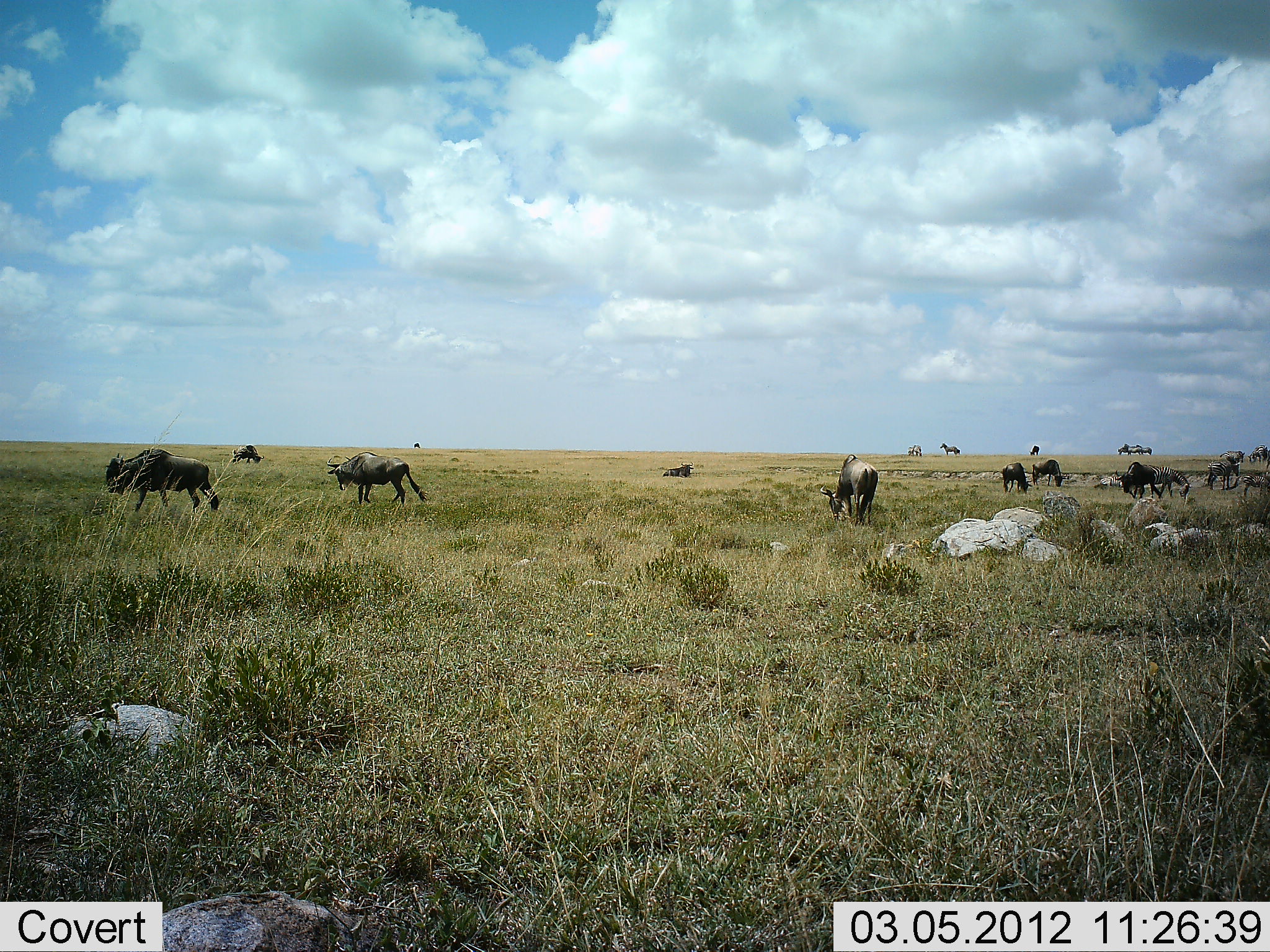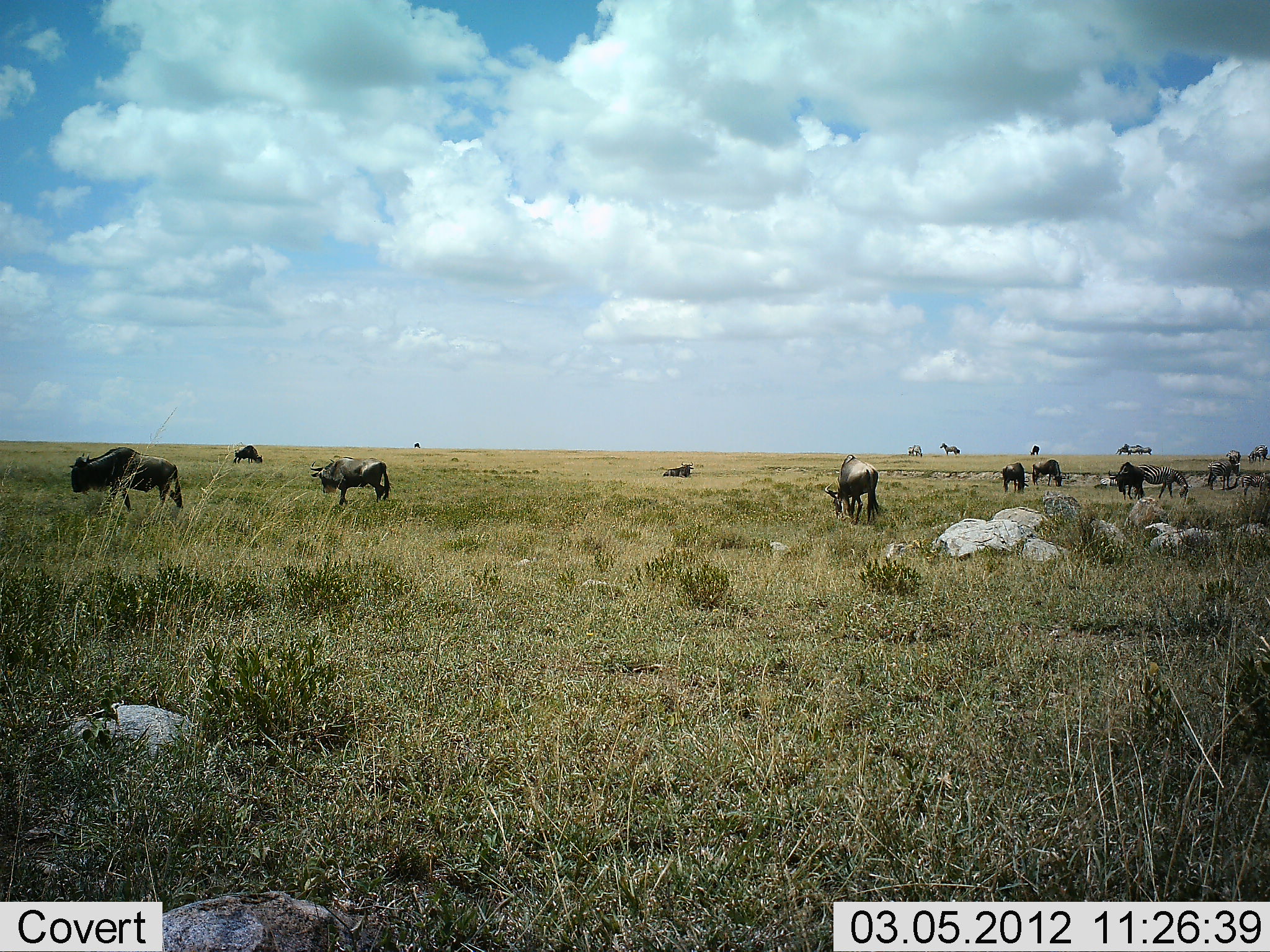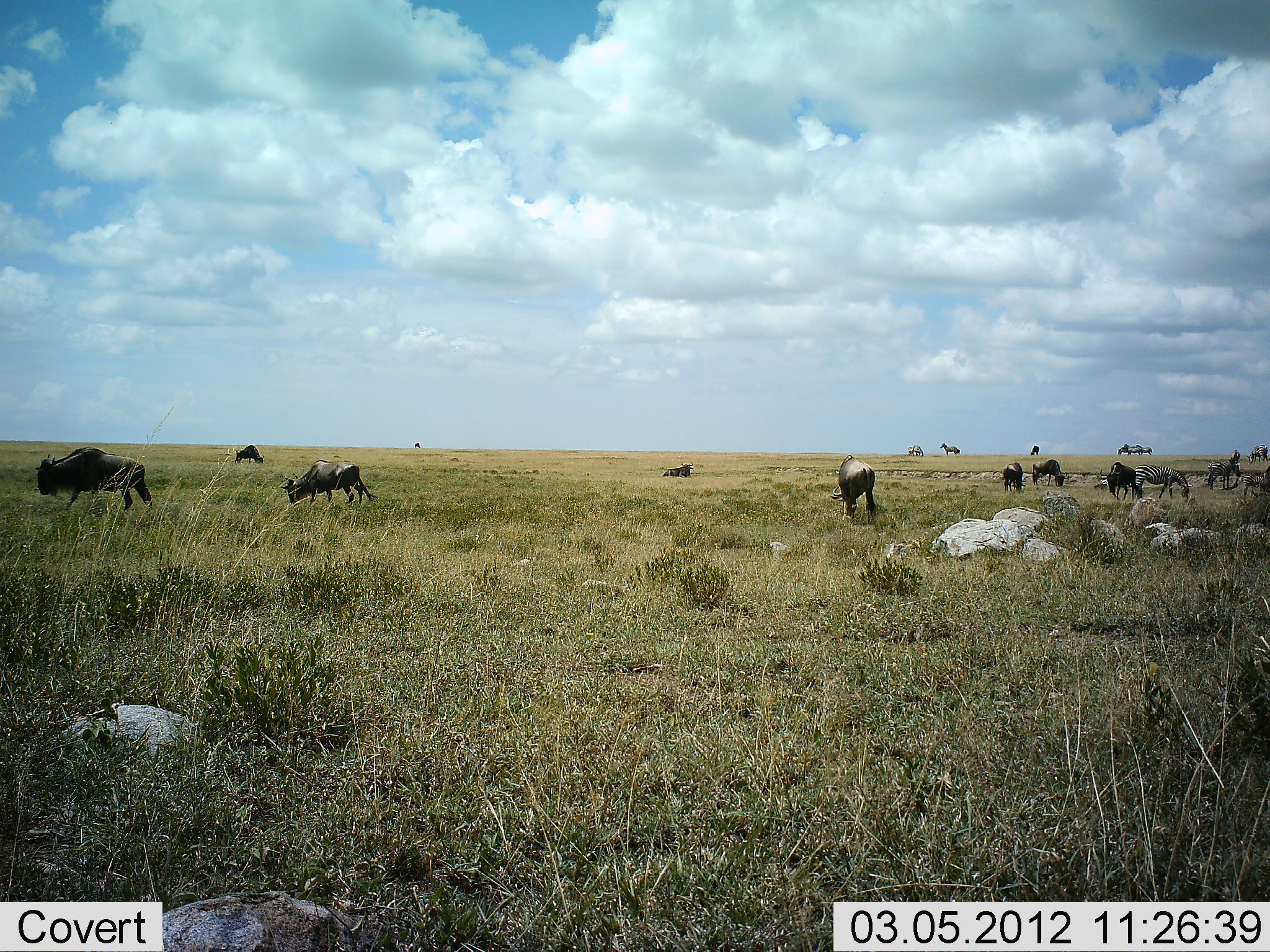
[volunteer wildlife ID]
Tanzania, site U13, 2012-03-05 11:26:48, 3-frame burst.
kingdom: Animalia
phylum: Chordata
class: Mammalia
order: Artiodactyla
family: Bovidae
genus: Connochaetes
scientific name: Connochaetes taurinus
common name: blue wildebeest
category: wildebeest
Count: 11-50.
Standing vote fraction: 40%.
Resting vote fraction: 20%.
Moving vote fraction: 50%.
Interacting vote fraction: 10%.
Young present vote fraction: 0%.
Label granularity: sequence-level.